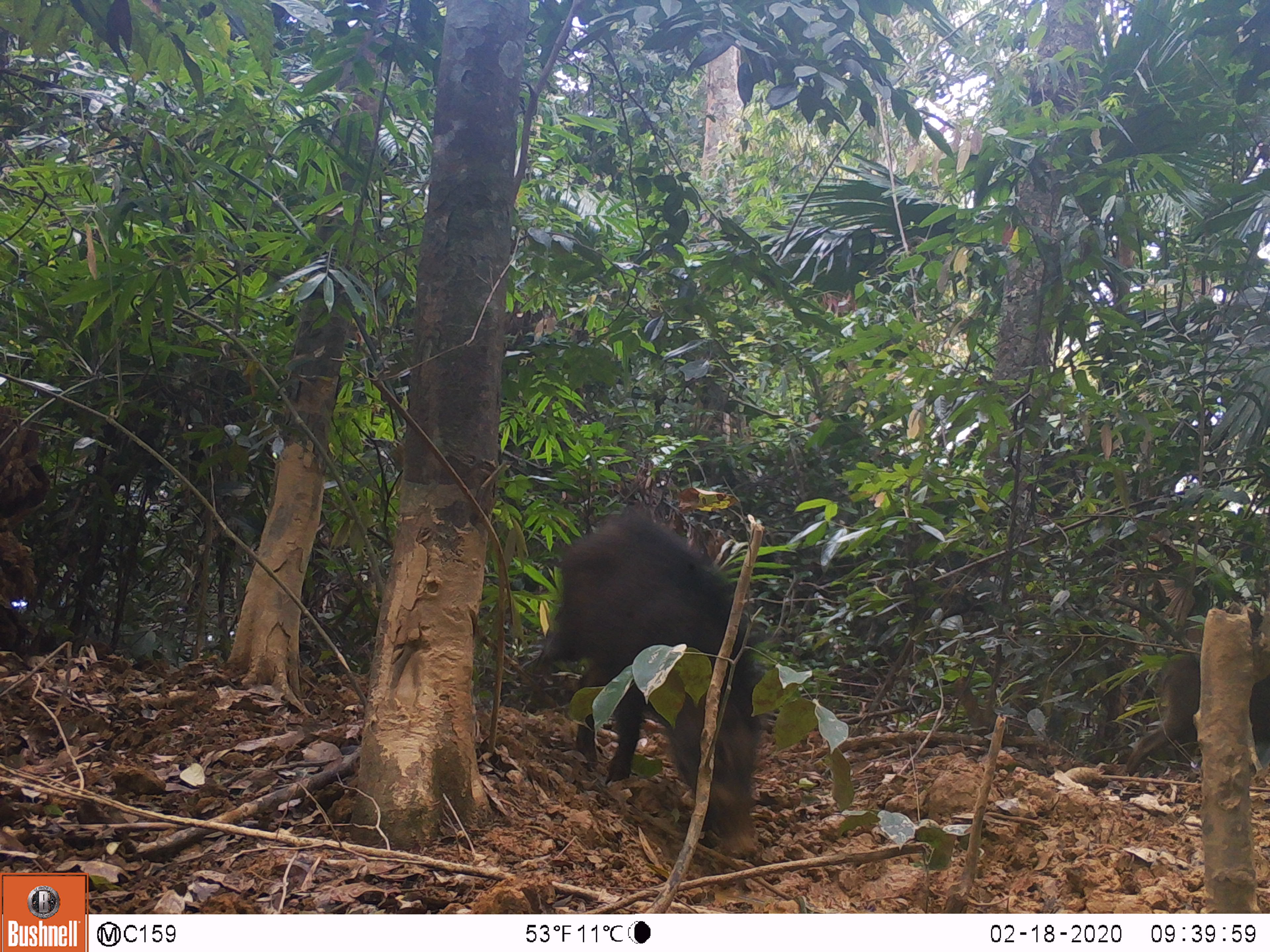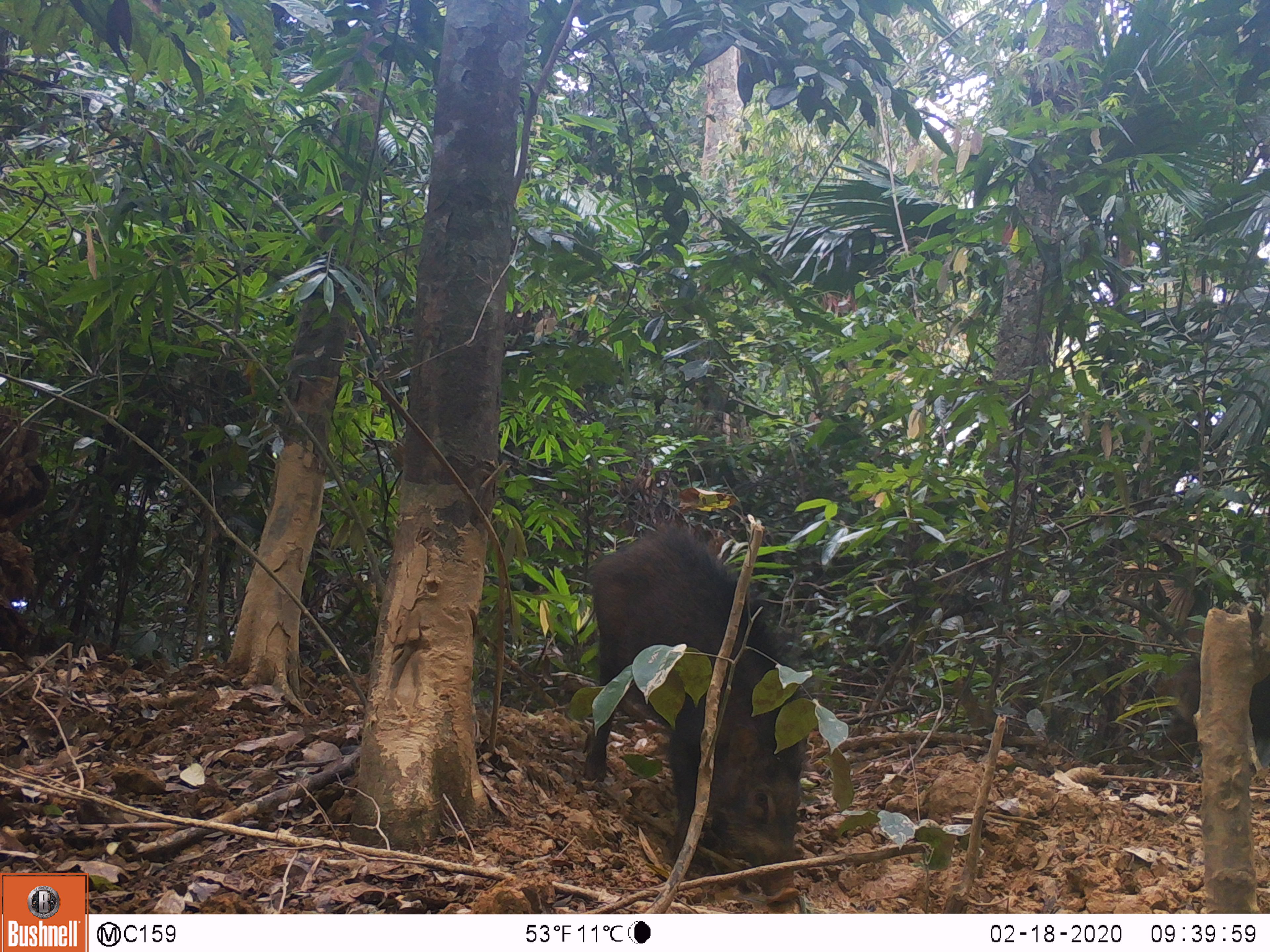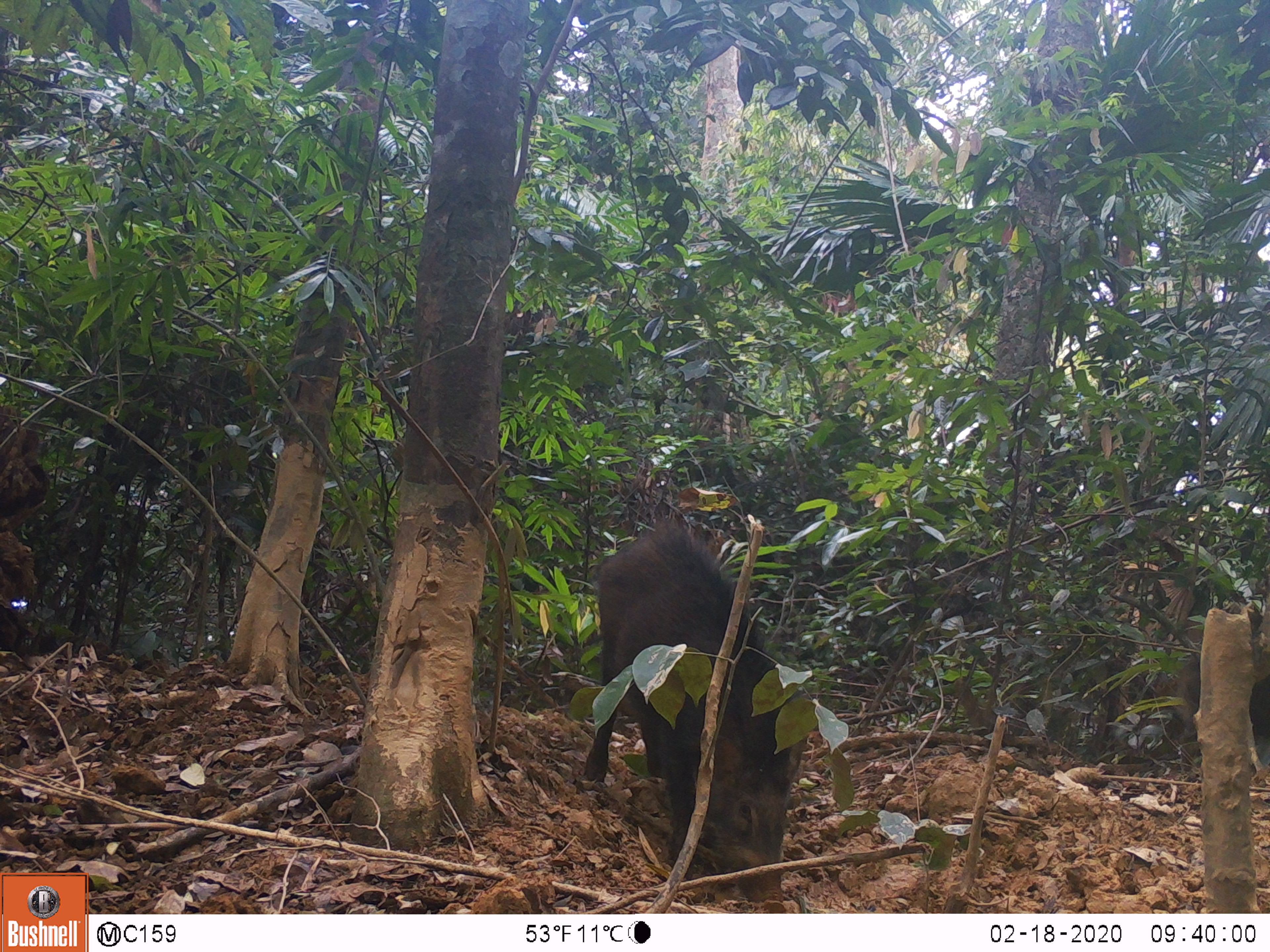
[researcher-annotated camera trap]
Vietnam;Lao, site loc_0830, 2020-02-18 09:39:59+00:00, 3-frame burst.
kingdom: Animalia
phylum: Chordata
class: Mammalia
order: Artiodactyla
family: Suidae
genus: Sus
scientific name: Sus scrofa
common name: eurasian wild pig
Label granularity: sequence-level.